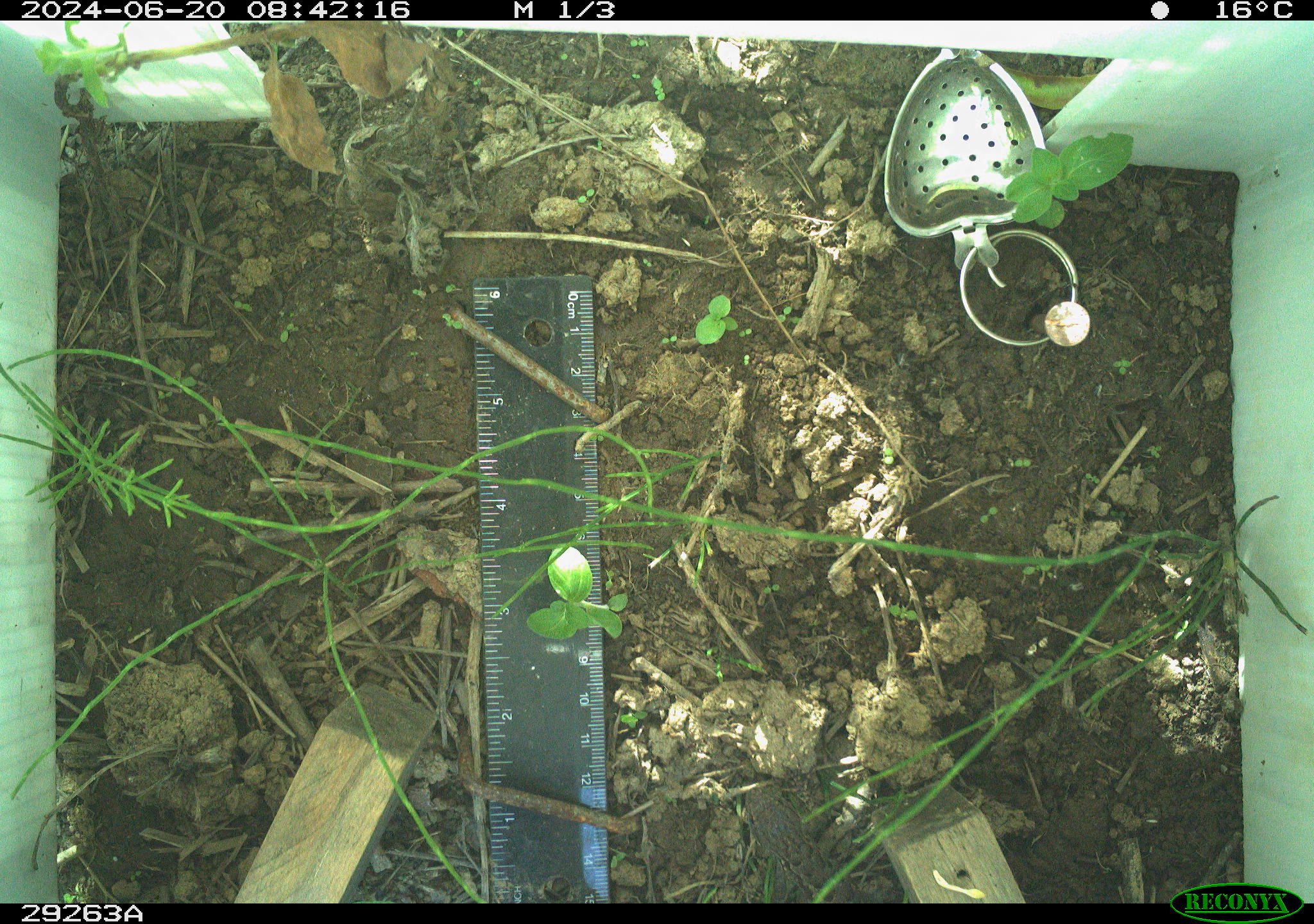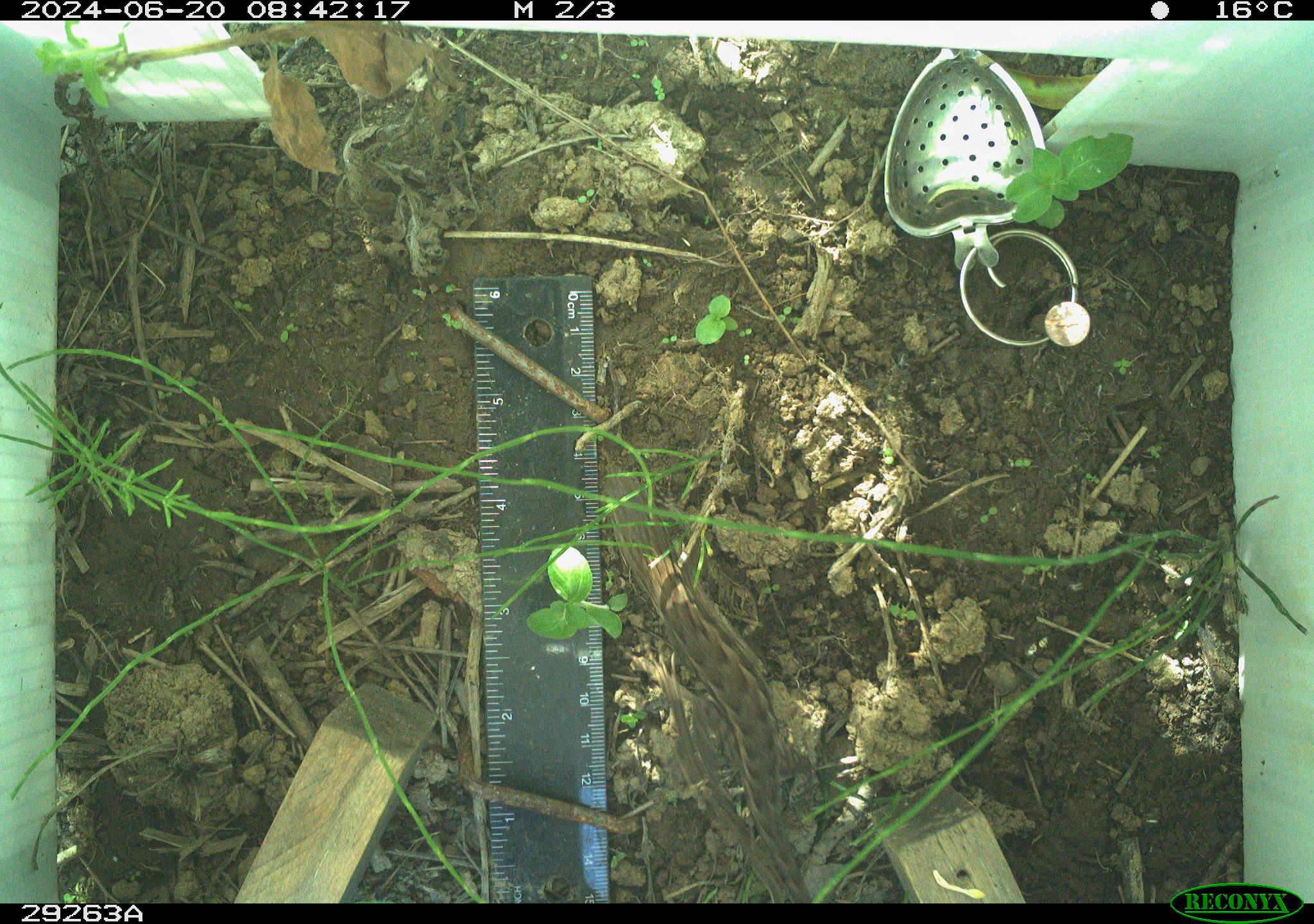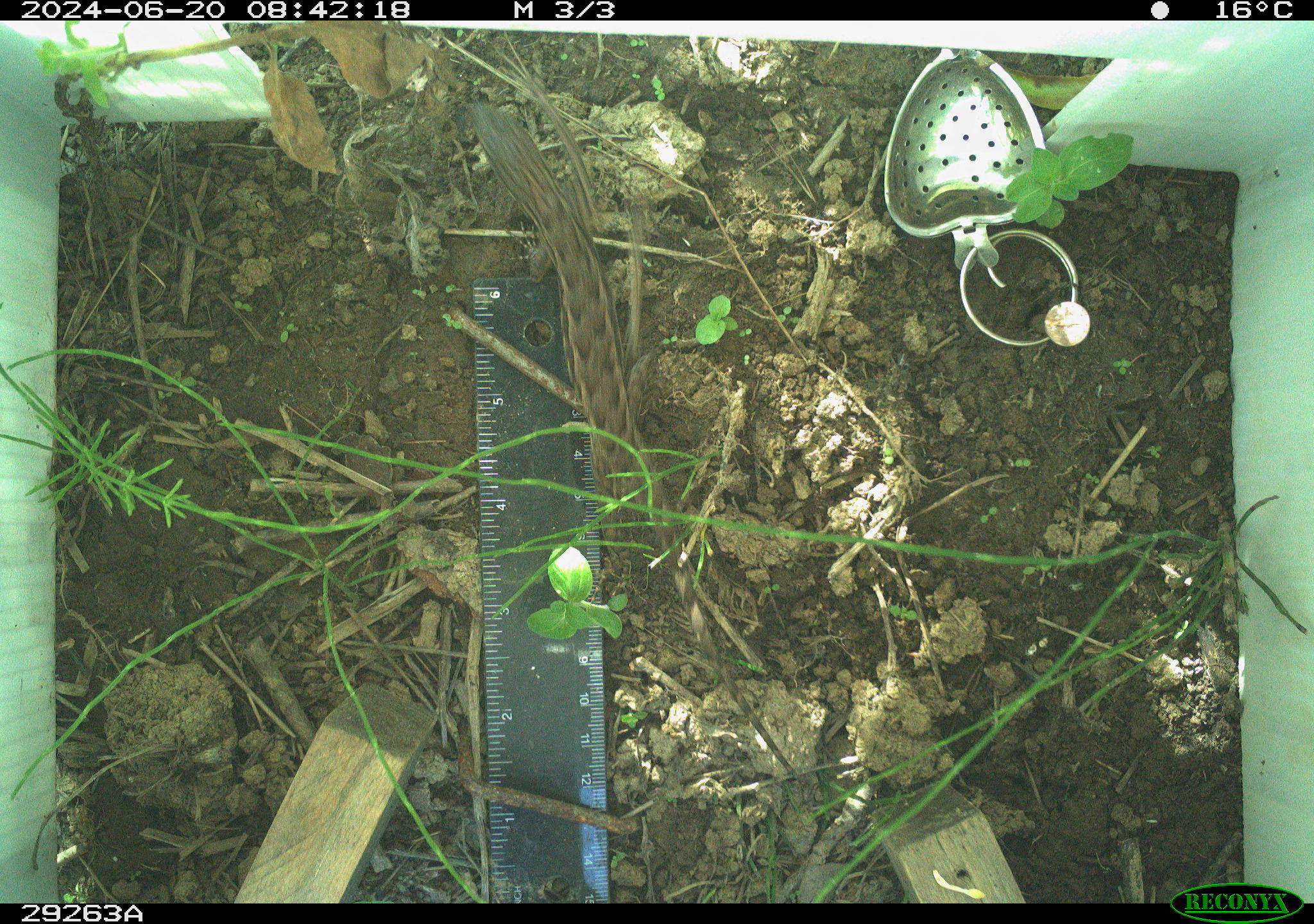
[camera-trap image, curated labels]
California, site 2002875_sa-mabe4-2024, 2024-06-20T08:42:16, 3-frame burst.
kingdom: Animalia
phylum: Chordata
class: Reptilia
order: Squamata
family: Phrynosomatidae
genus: Sceloporus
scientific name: Sceloporus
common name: spiny lizards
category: sceloporus species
Sceloporus species (spiny lizards) (Sceloporus).